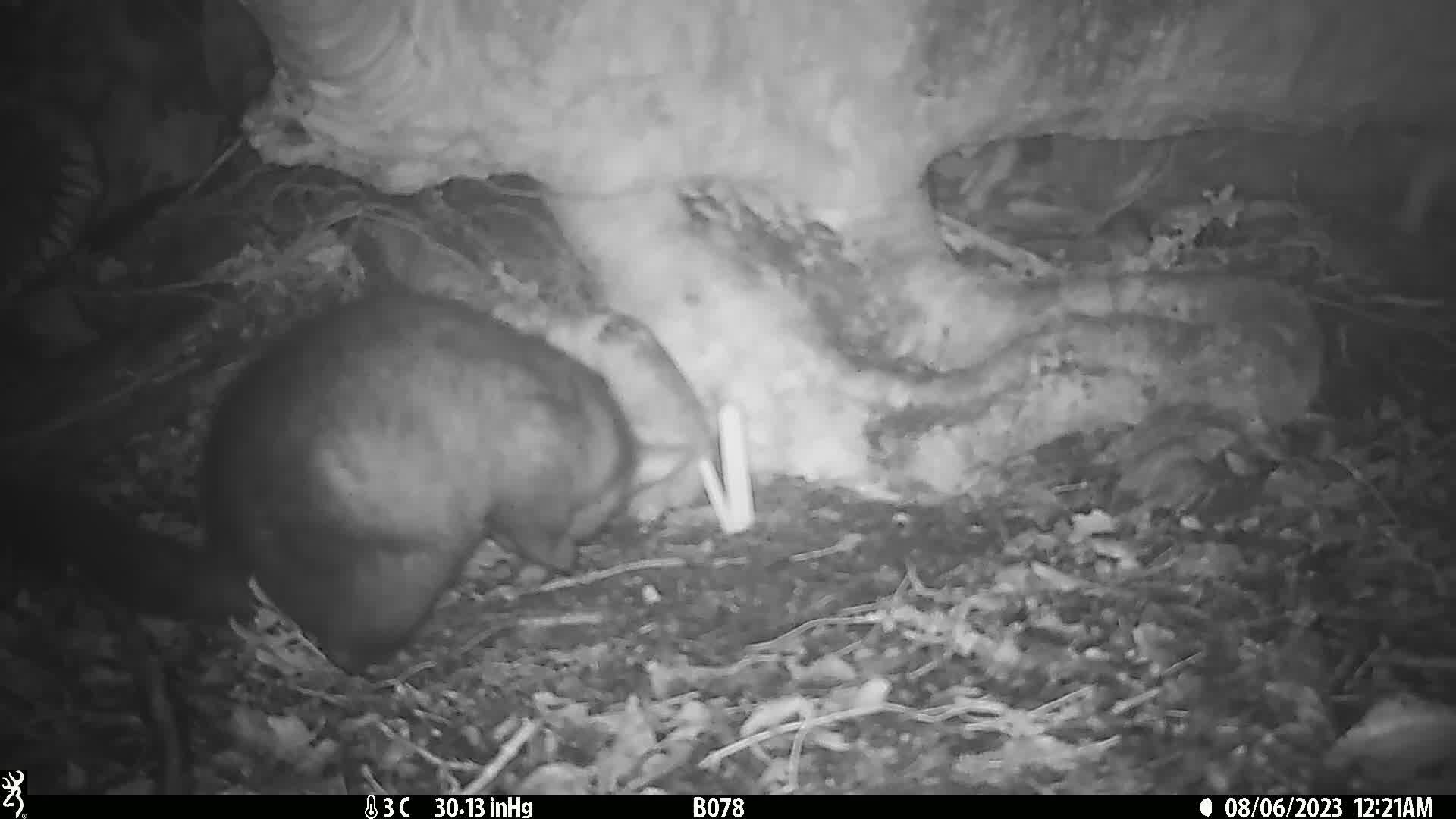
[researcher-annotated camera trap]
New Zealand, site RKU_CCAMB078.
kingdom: Animalia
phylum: Chordata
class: Mammalia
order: Diprotodontia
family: Phalangeridae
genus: Trichosurus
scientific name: Trichosurus vulpecula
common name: common brushtail possum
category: possum